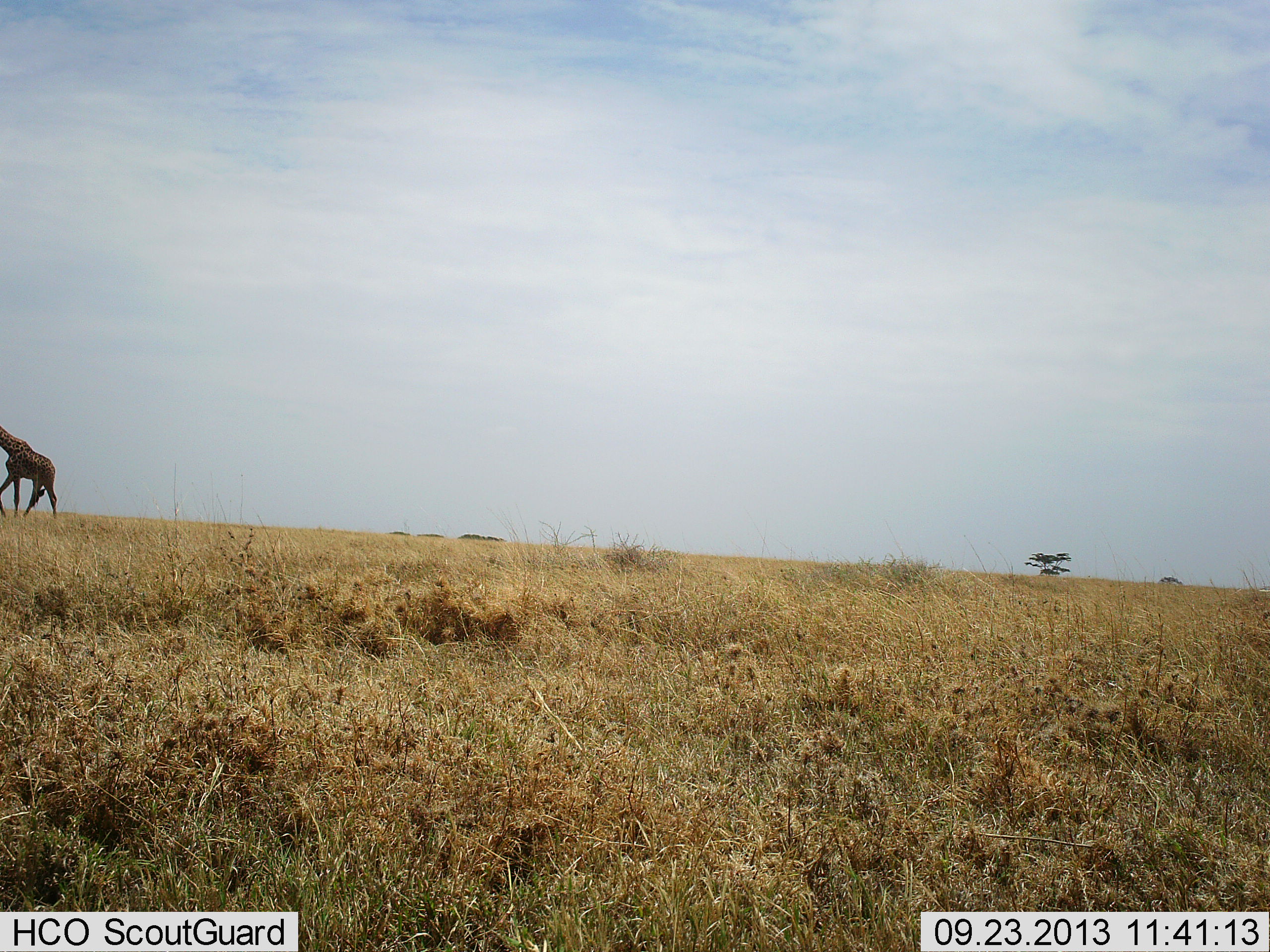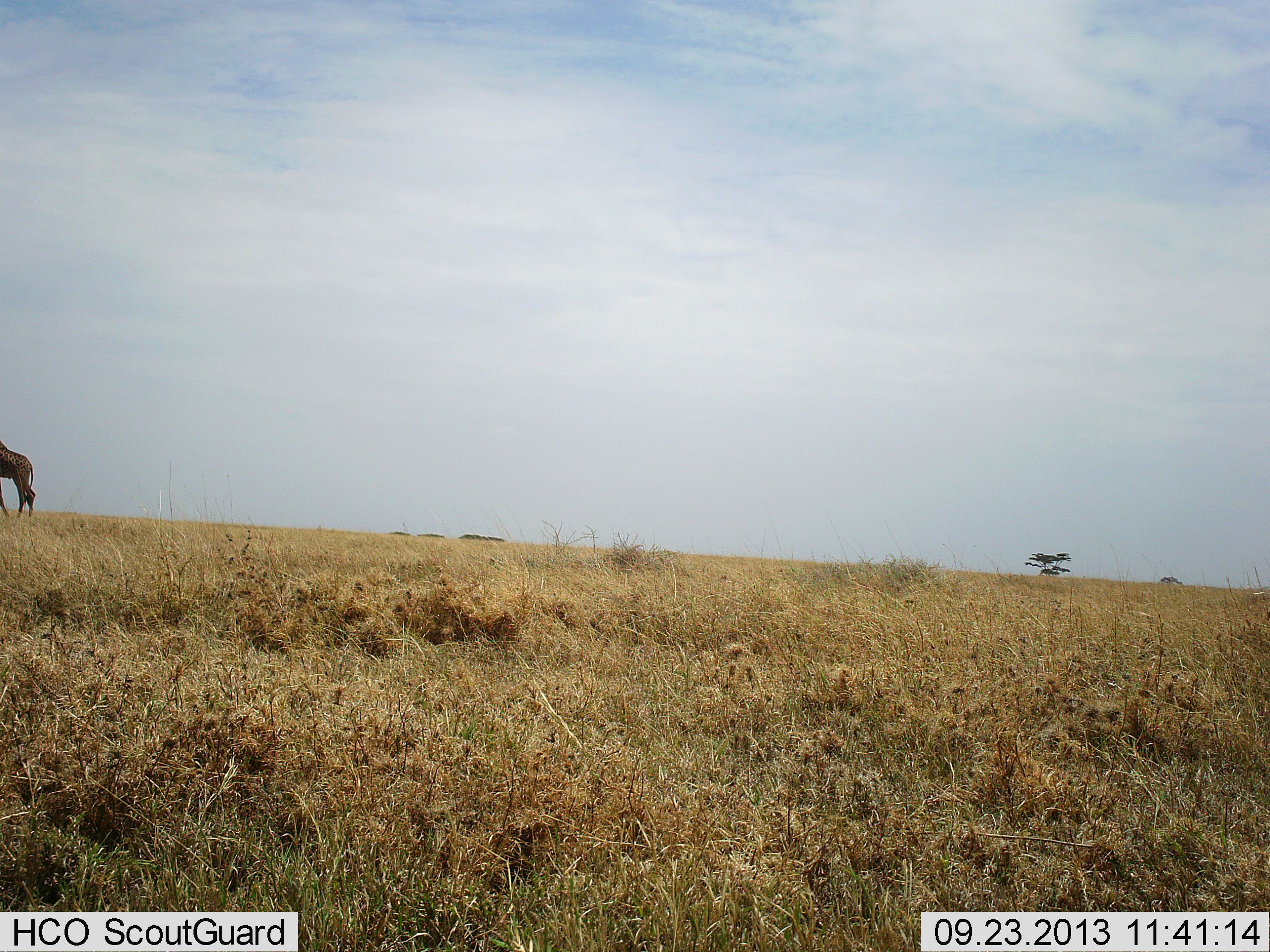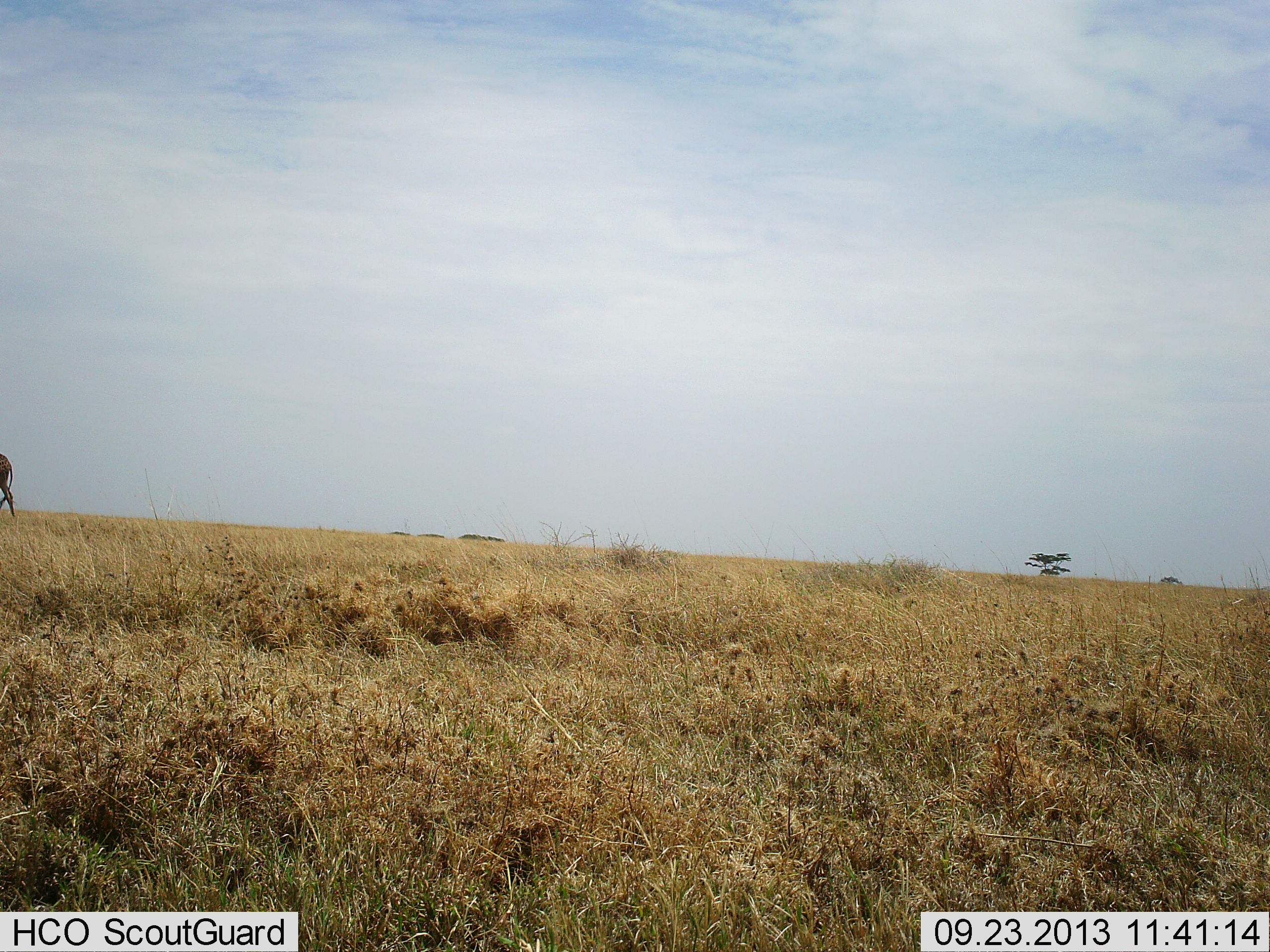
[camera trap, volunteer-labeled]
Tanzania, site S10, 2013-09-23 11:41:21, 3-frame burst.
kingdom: Animalia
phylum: Chordata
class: Mammalia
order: Artiodactyla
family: Giraffidae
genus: Giraffa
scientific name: Giraffa camelopardalis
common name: giraffe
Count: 1.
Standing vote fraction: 0%.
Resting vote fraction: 0%.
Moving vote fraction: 100%.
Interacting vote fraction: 0%.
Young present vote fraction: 0%.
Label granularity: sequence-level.